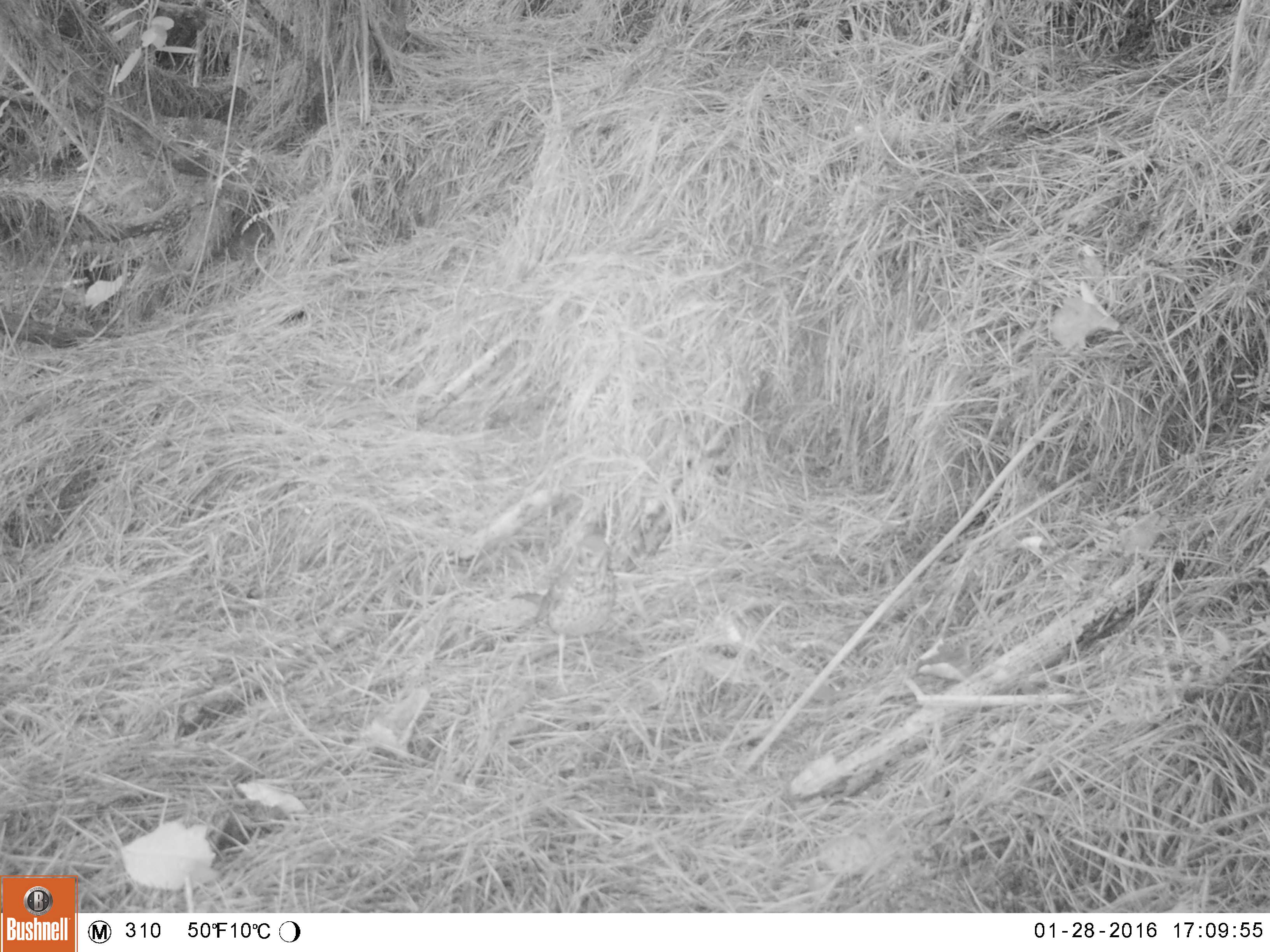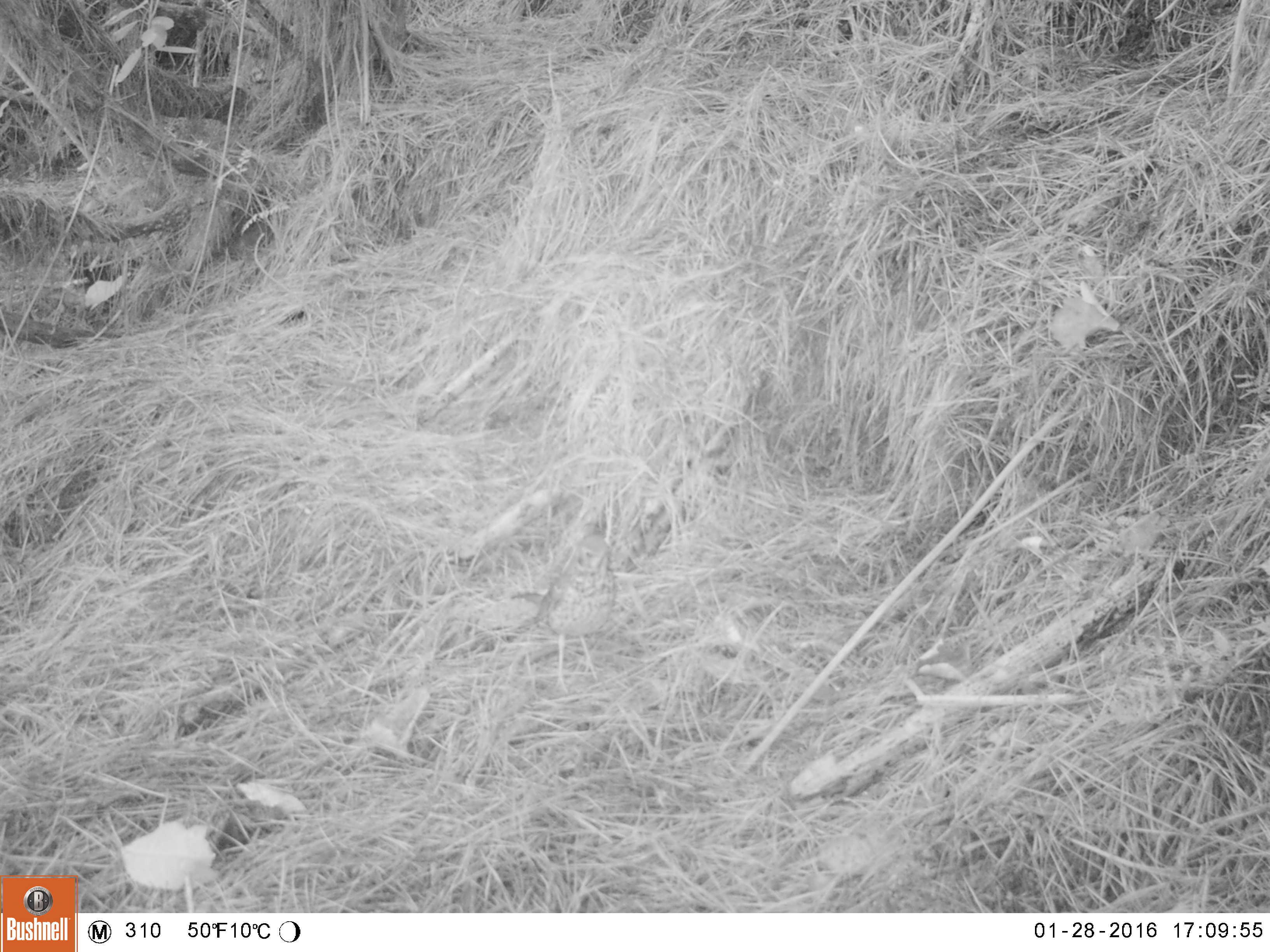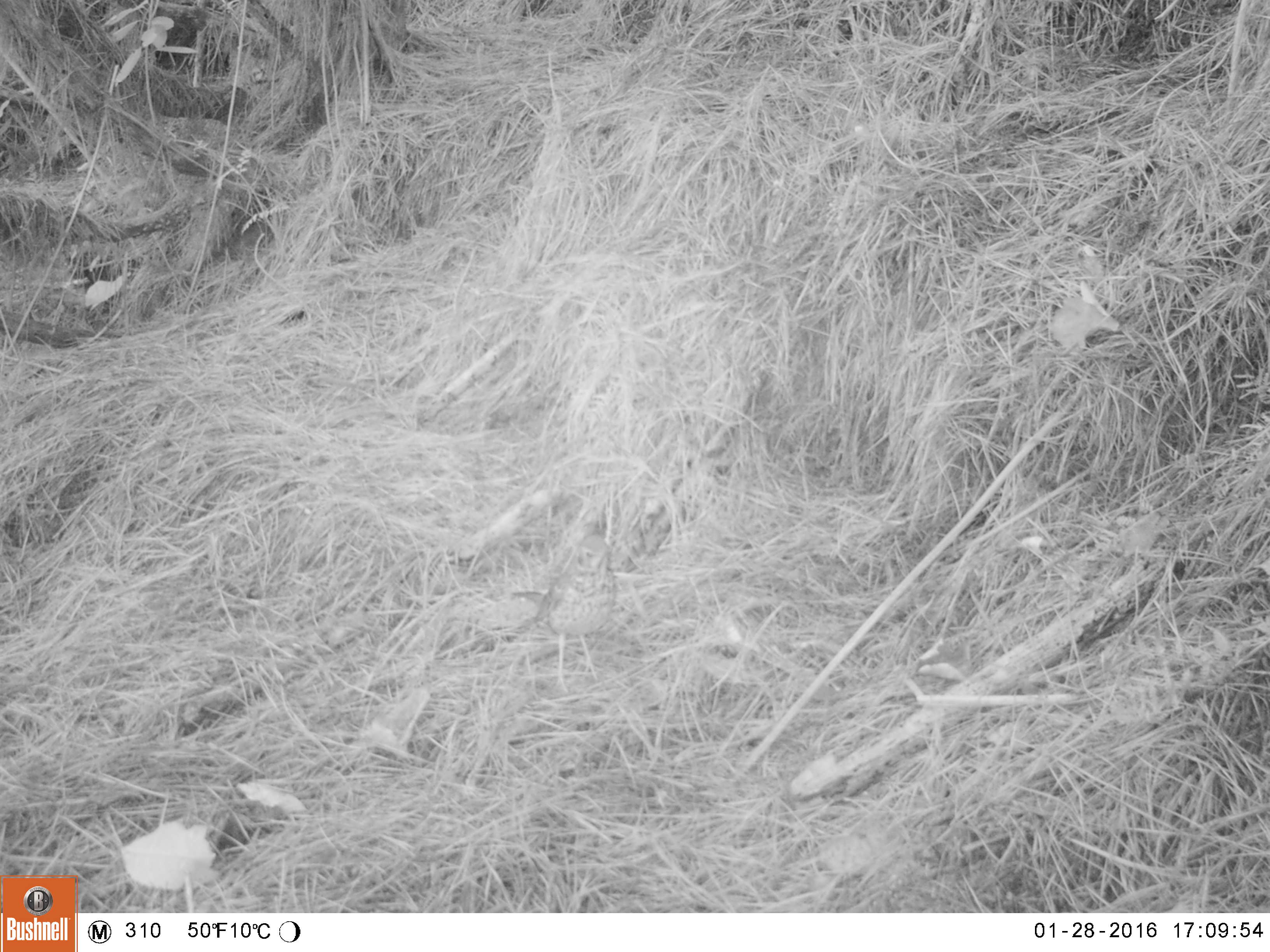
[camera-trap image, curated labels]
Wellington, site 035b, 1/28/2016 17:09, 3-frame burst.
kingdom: Animalia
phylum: Chordata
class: Aves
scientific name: Aves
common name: bird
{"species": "bird (Aves)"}